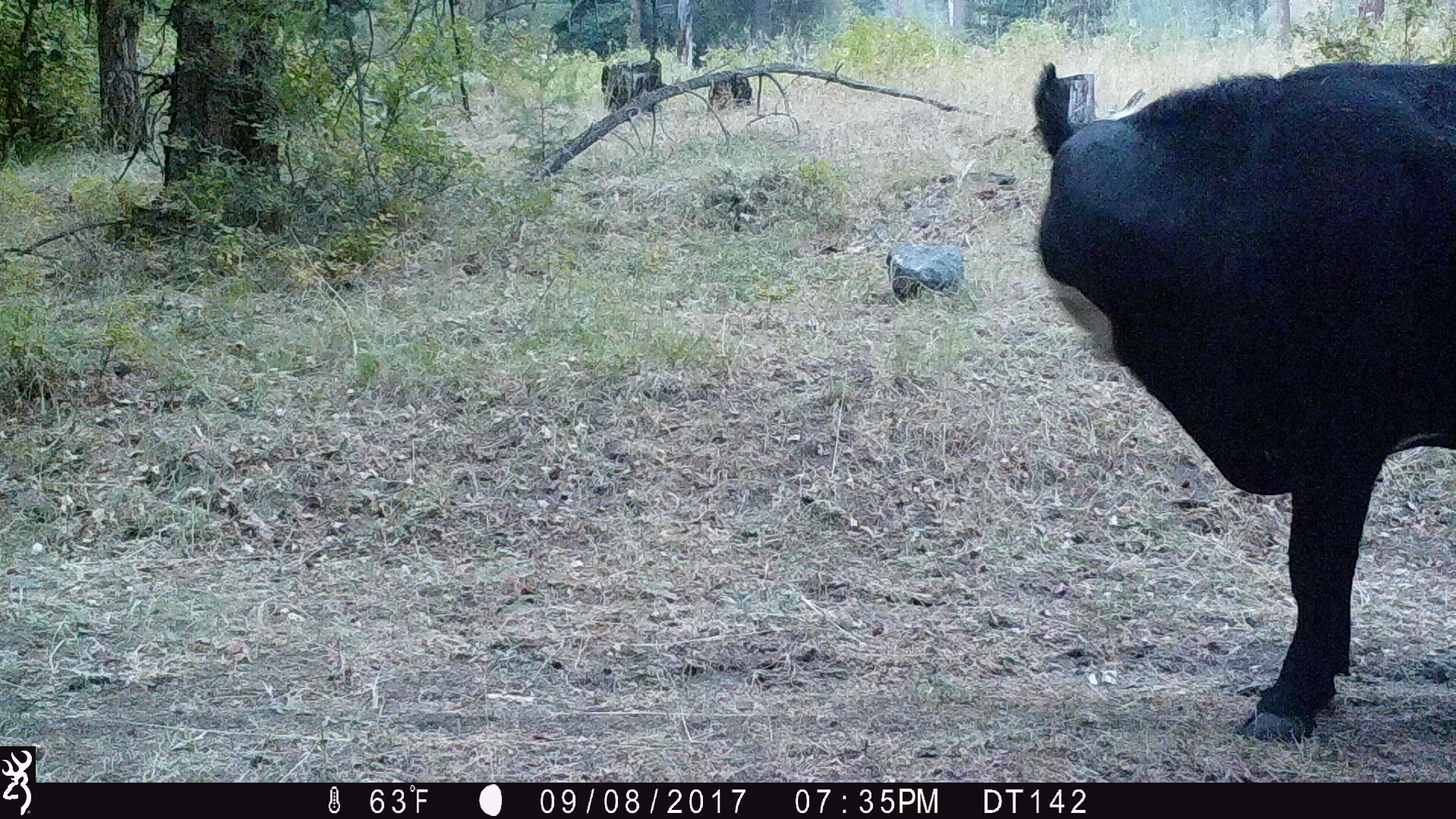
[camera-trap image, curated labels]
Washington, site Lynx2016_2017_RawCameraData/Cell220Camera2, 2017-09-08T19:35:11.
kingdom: Animalia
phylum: Chordata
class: Mammalia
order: Artiodactyla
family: Bovidae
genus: Bos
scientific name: Bos taurus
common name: domestic cattle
Domestic cattle (Bos taurus). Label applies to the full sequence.